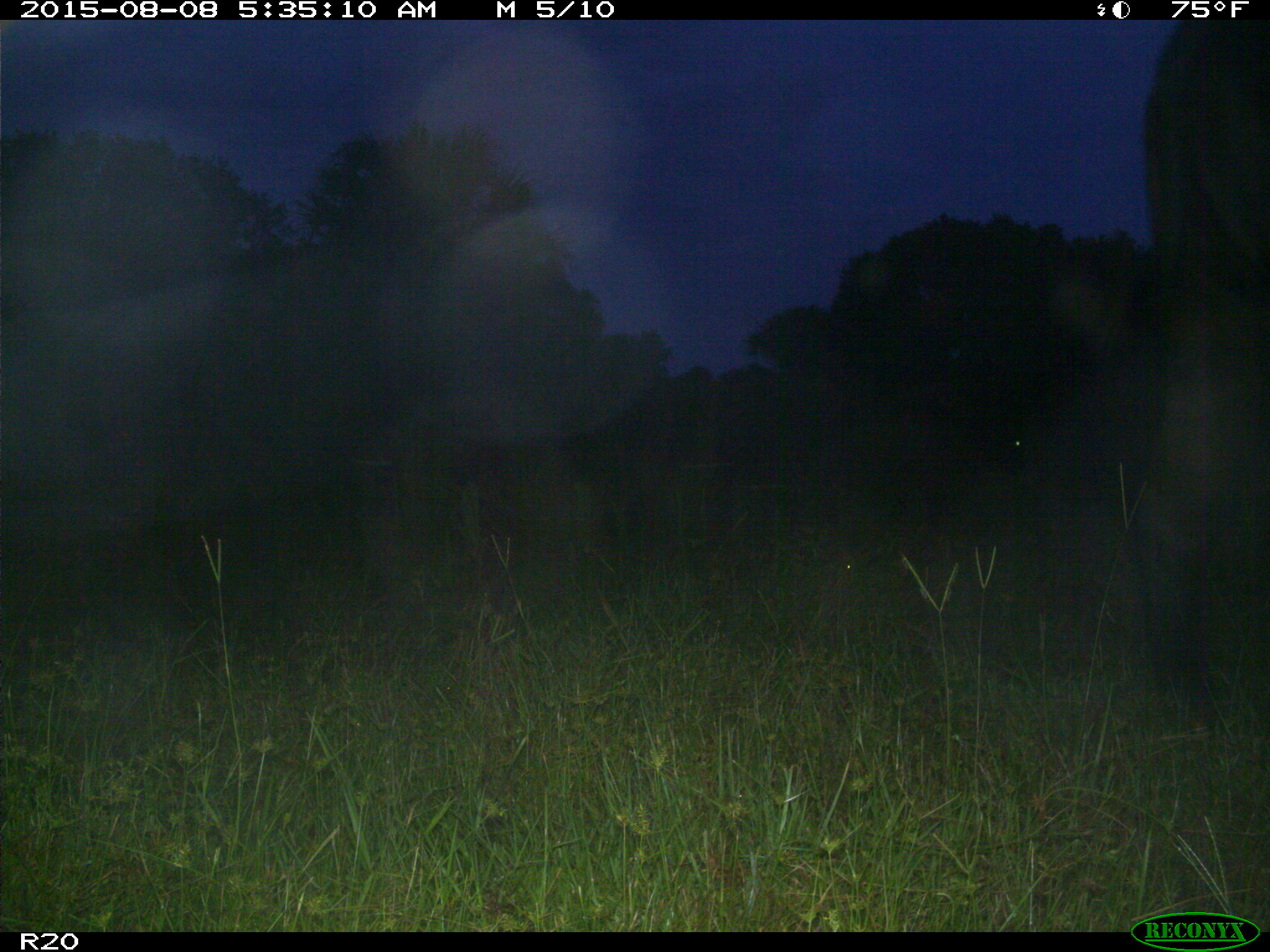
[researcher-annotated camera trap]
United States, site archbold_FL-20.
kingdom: Animalia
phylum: Chordata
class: Mammalia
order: Artiodactyla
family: Bovidae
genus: Bos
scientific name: Bos taurus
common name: domestic cow